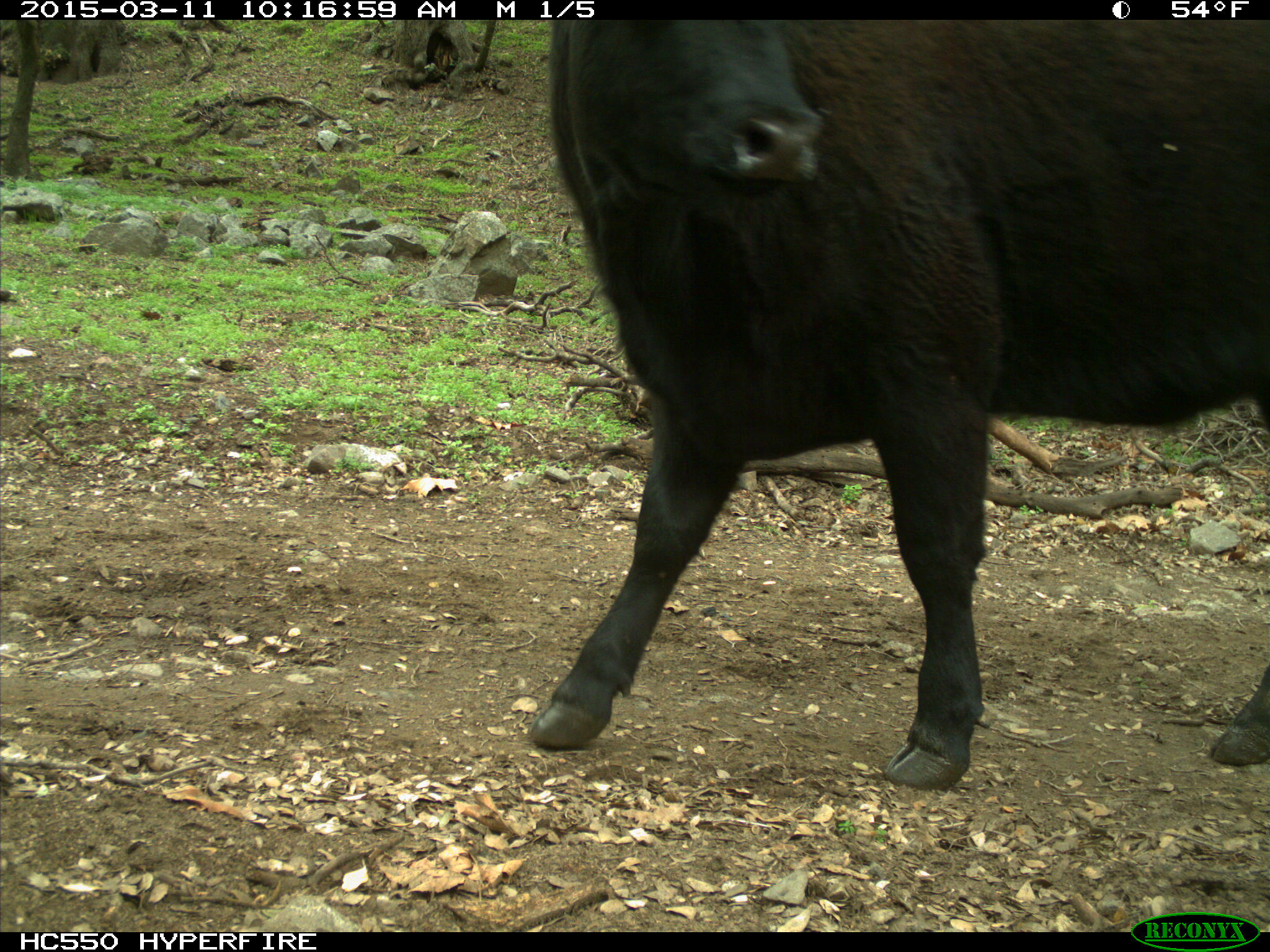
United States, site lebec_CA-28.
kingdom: Animalia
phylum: Chordata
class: Mammalia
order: Artiodactyla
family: Bovidae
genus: Bos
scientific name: Bos taurus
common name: domestic cow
Bos taurus (domestic cow).